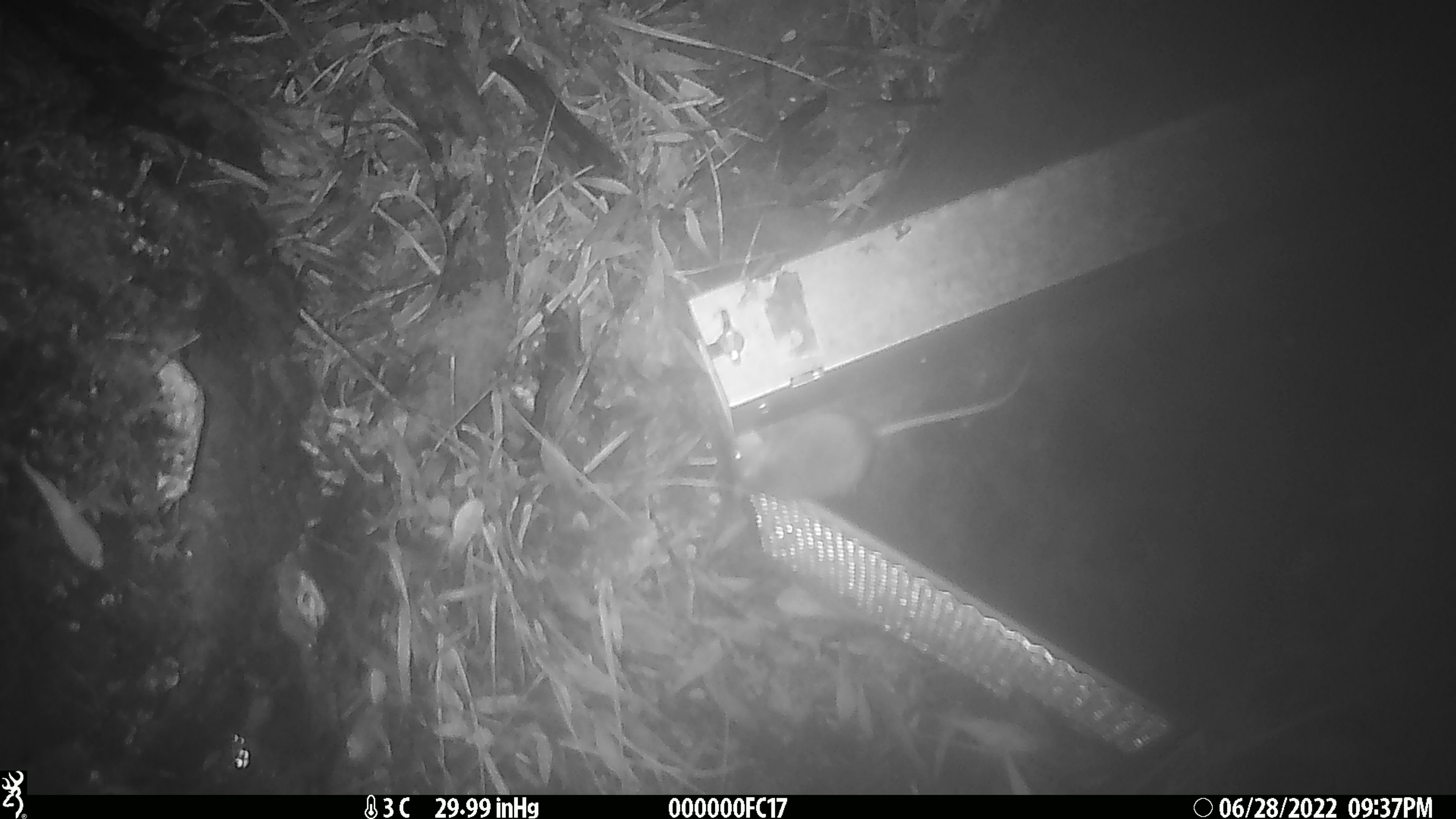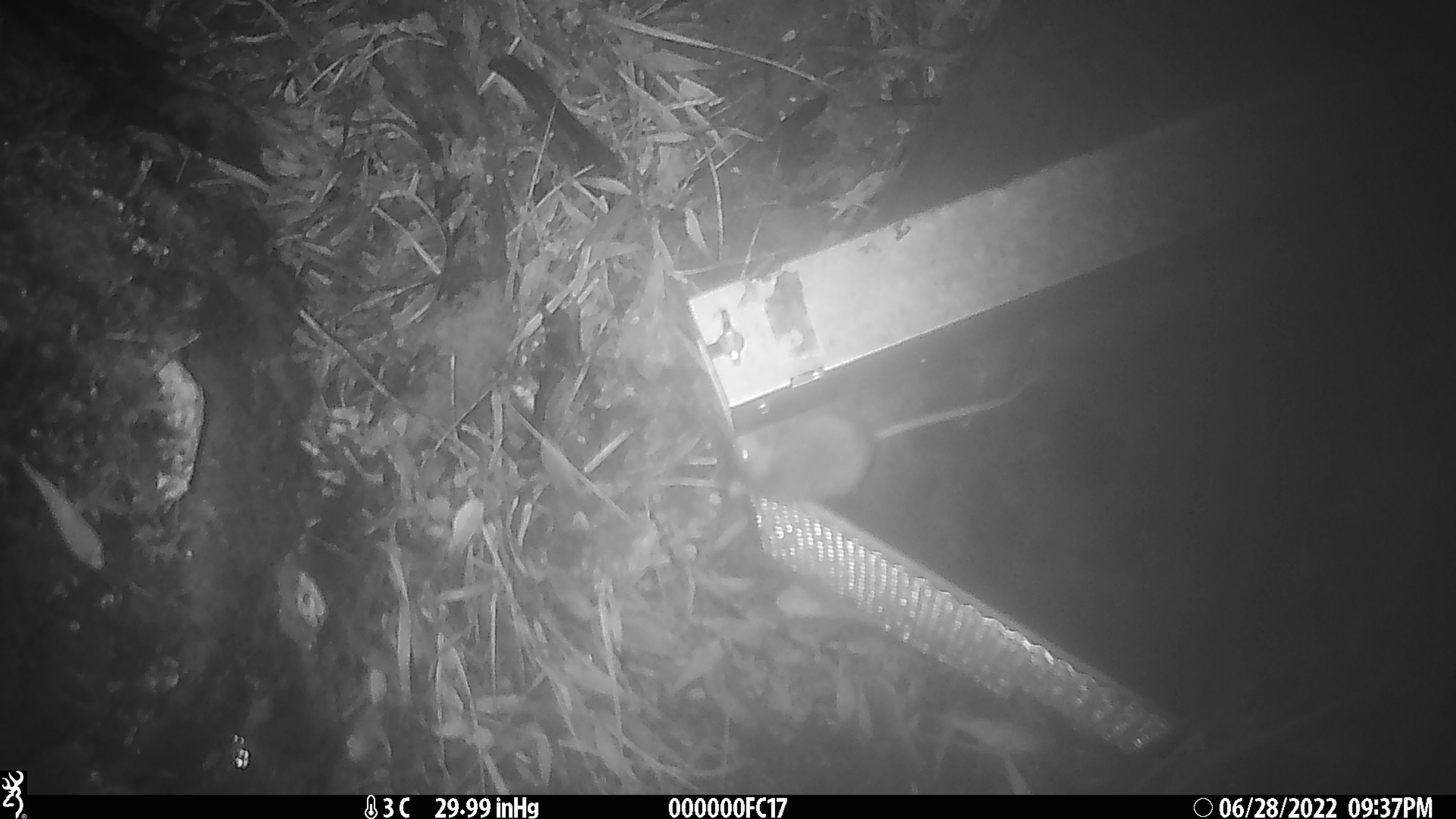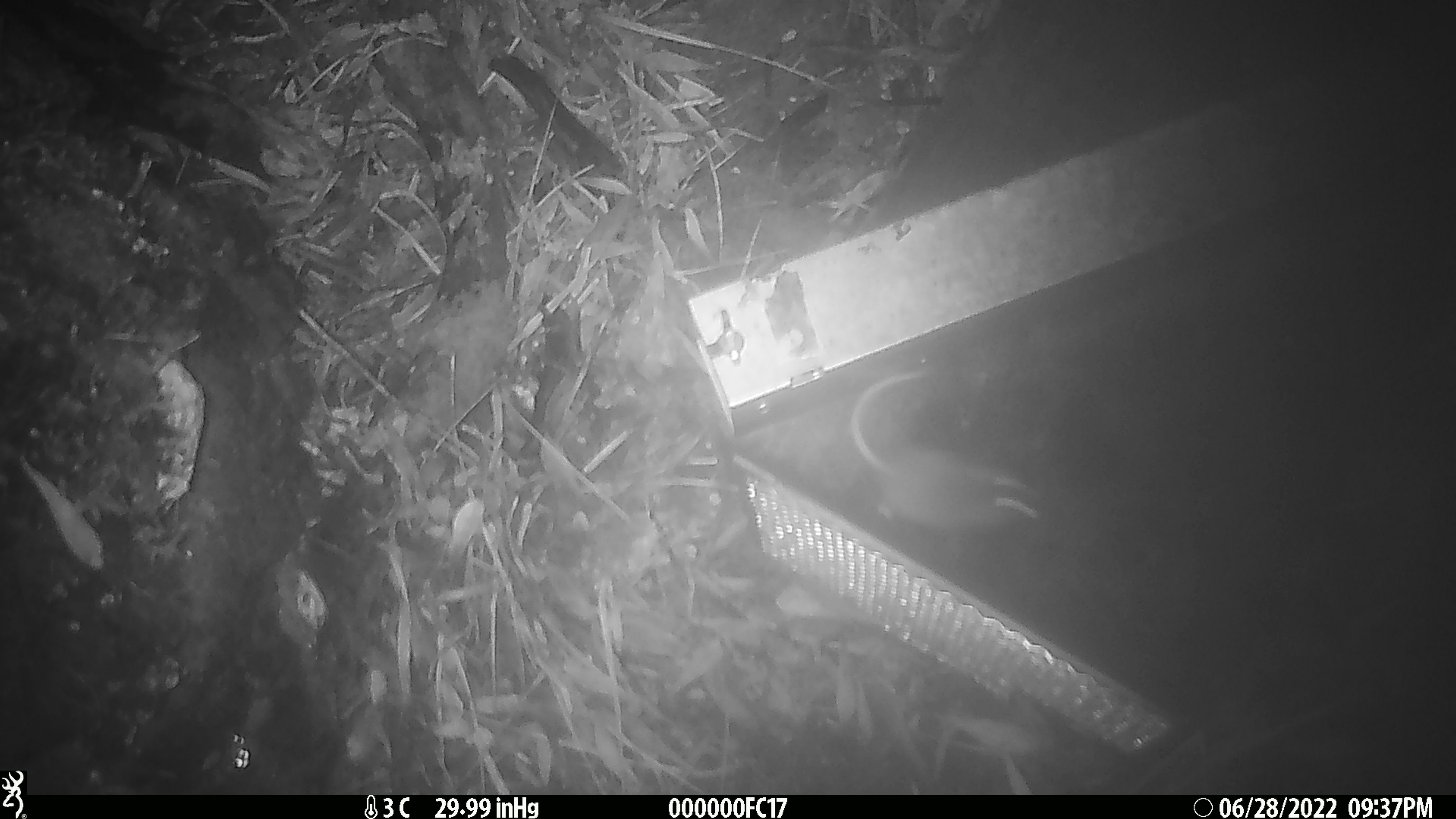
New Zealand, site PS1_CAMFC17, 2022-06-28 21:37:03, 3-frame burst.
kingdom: Animalia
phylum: Chordata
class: Mammalia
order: Rodentia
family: Muridae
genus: Mus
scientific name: Mus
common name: mouse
Mouse (Mus).